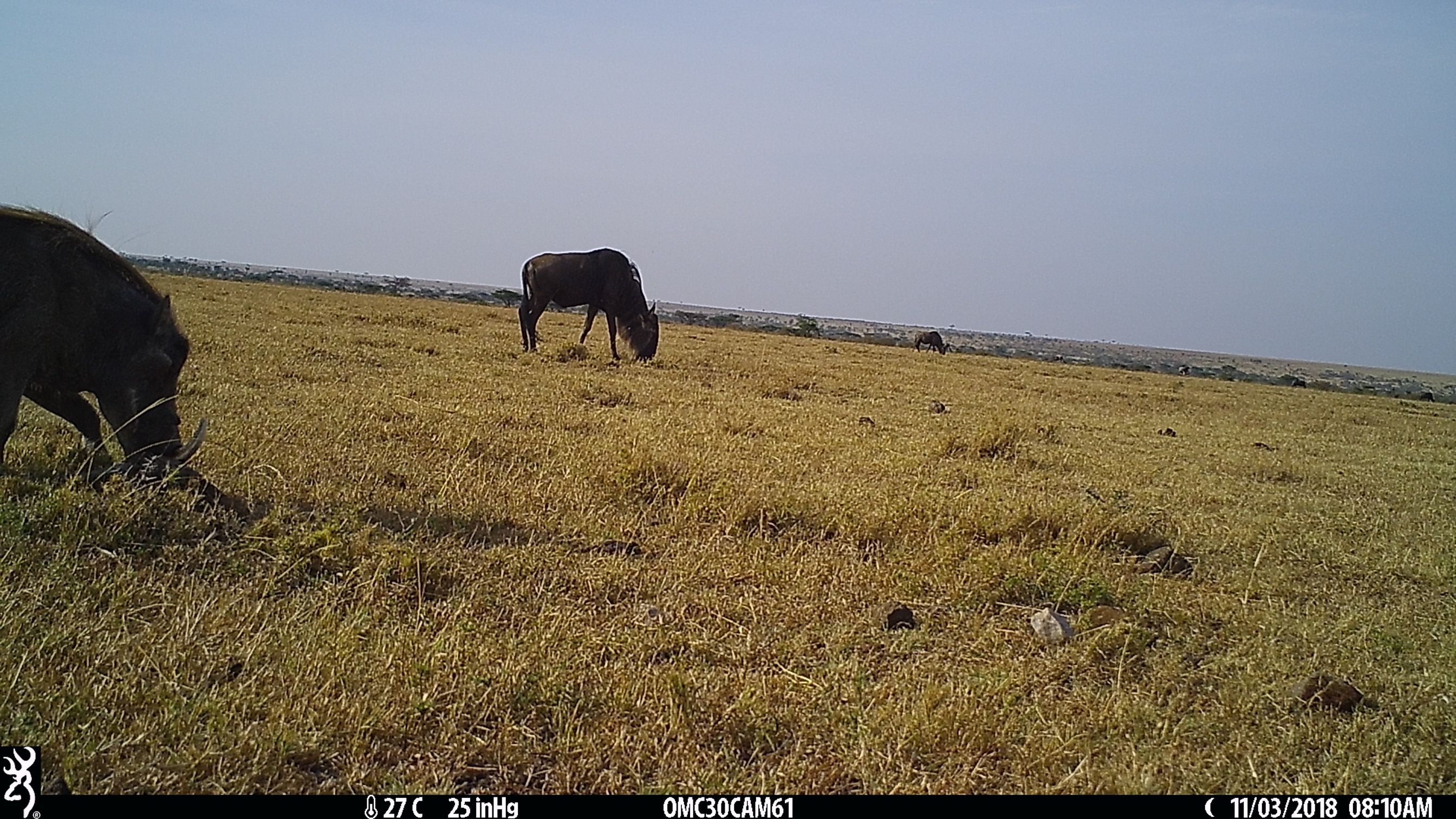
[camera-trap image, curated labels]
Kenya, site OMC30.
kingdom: Animalia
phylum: Chordata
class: Mammalia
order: Artiodactyla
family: Suidae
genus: Phacochoerus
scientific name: Phacochoerus africanus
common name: common warthog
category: warthog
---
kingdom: Animalia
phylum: Chordata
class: Mammalia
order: Artiodactyla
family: Bovidae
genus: Connochaetes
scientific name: Connochaetes taurinus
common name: blue wildebeest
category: wildebeest